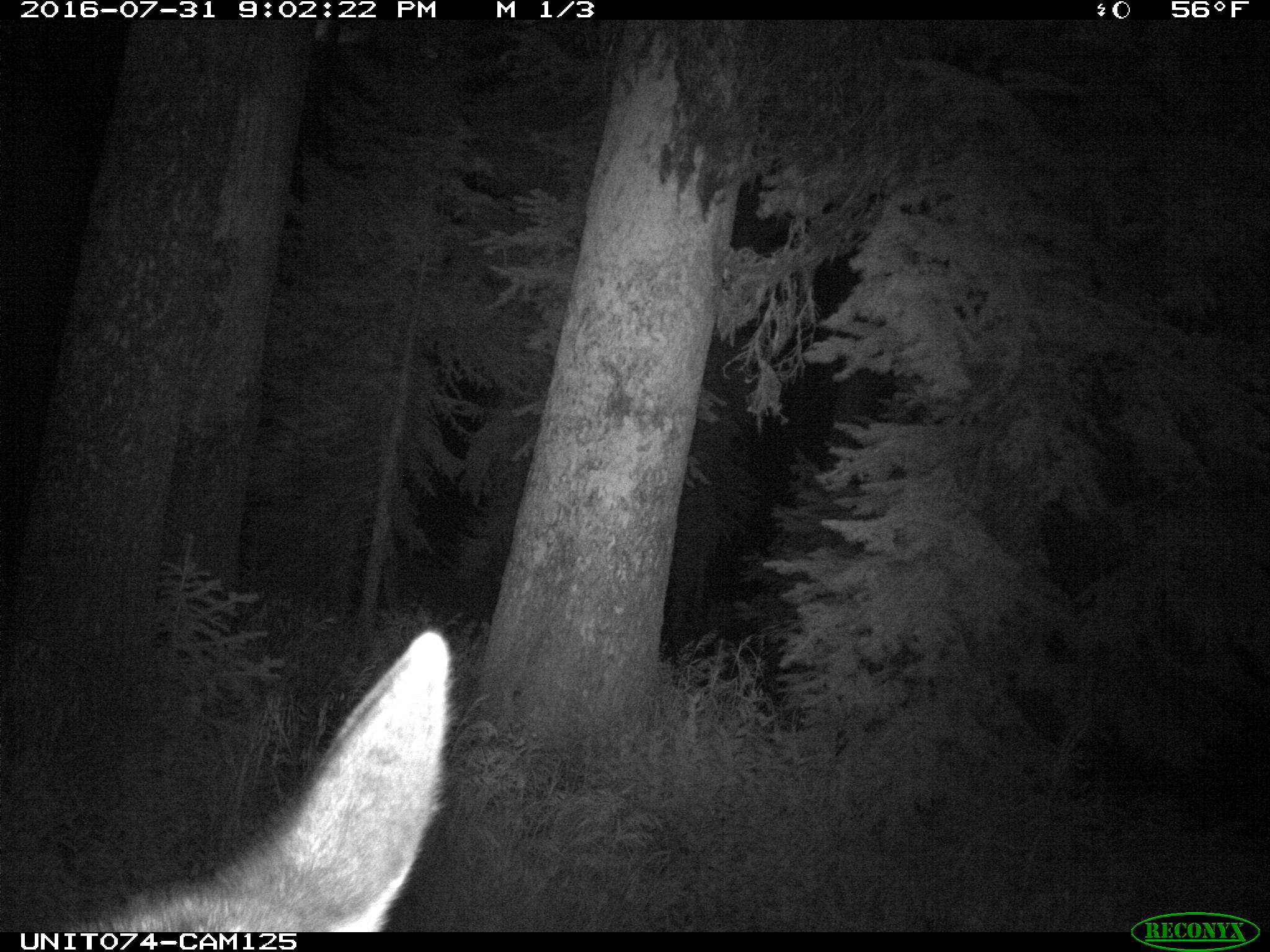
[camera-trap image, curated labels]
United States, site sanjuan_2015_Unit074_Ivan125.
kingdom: Animalia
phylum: Chordata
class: Mammalia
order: Artiodactyla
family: Cervidae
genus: Cervus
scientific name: Cervus elaphus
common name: red deer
Cervus elaphus (red deer).